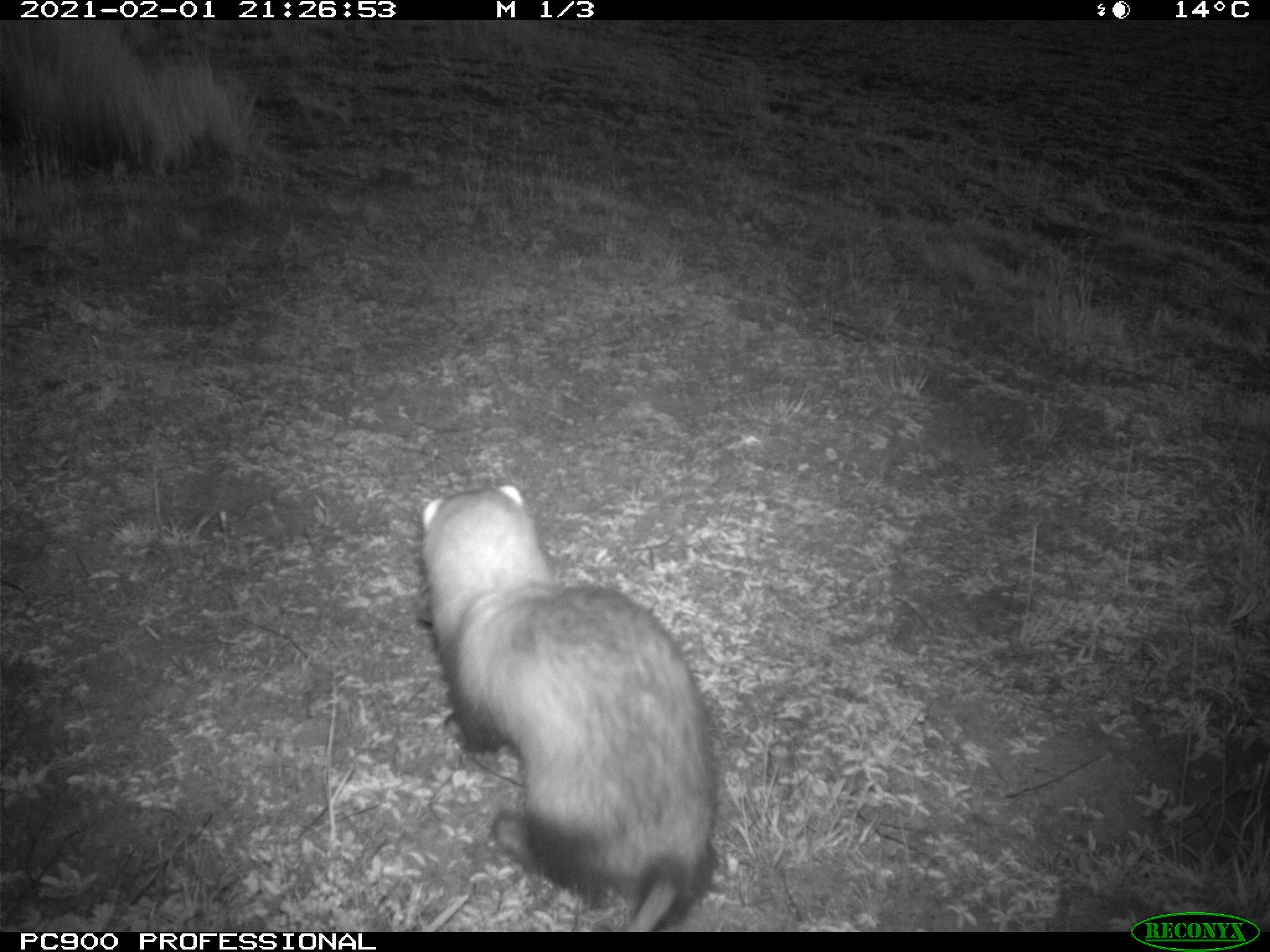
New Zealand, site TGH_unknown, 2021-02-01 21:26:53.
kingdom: Animalia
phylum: Chordata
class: Mammalia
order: Carnivora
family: Mustelidae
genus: Mustela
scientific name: Mustela furo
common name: ferret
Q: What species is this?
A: Ferret (Mustela furo).